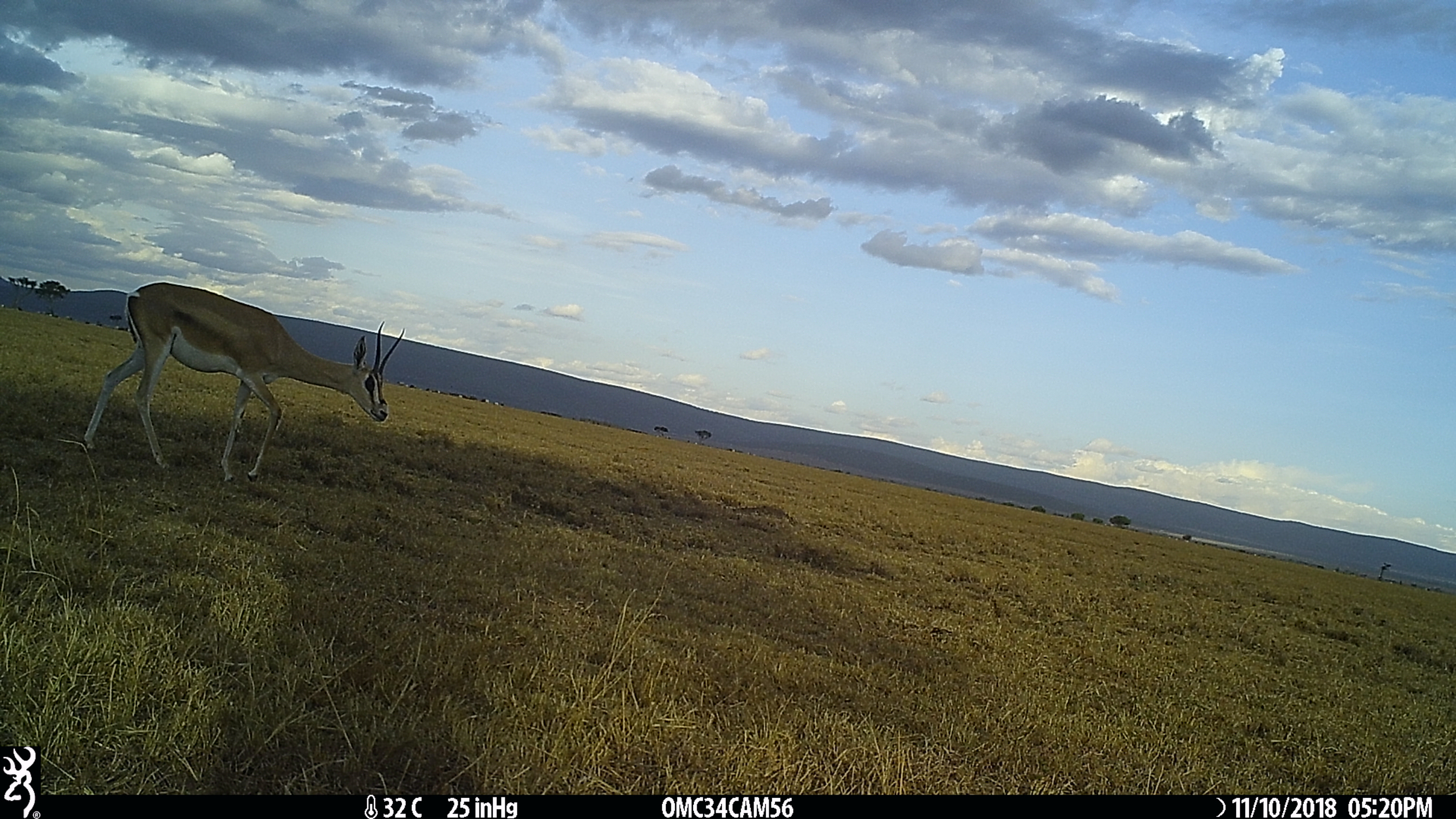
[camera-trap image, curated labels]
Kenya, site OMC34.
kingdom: Animalia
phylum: Chordata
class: Mammalia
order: Artiodactyla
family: Bovidae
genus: Nanger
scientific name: Nanger granti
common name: grant's gazelle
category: gazelle grants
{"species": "gazelle grants (grant's gazelle) (Nanger granti)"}